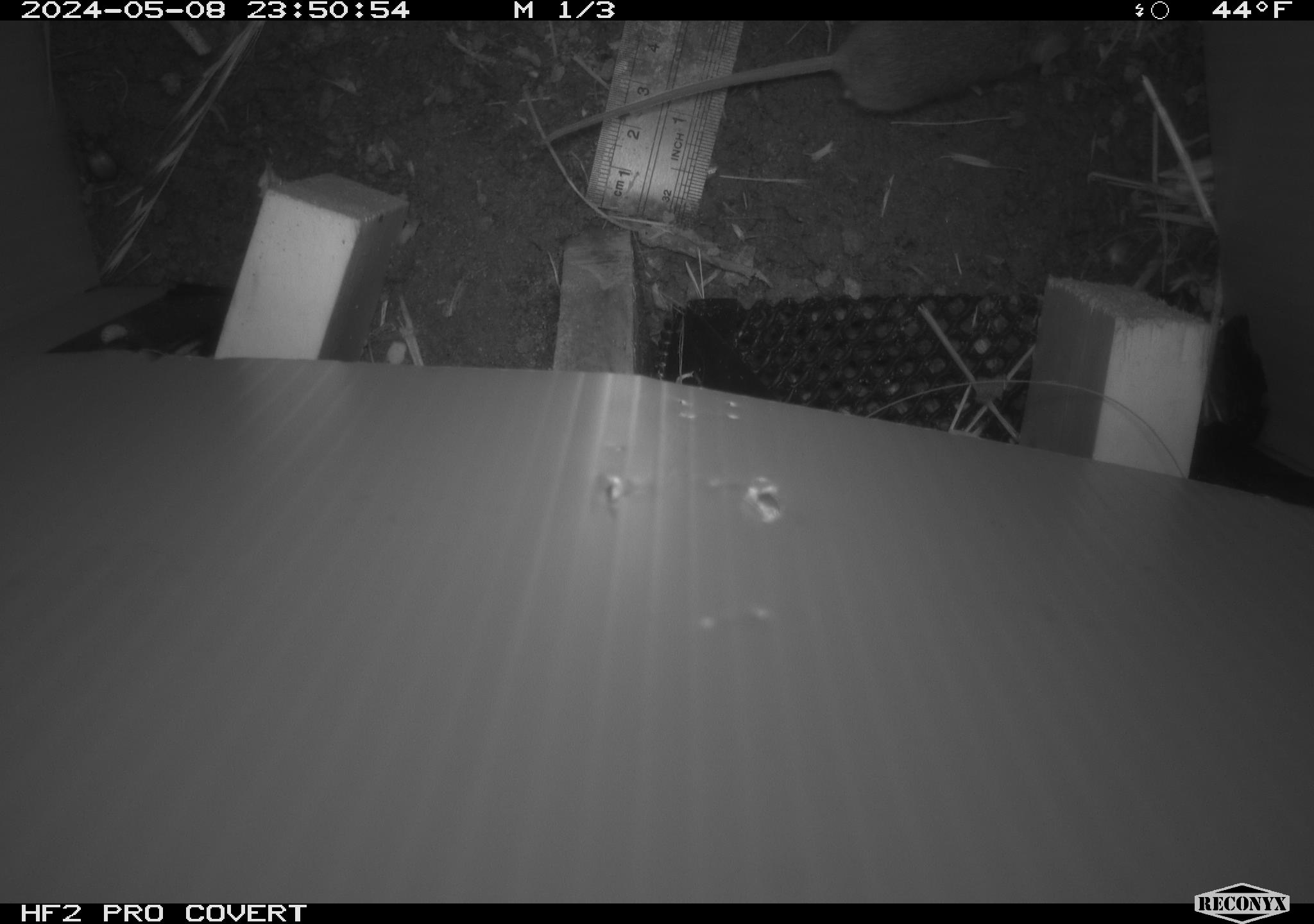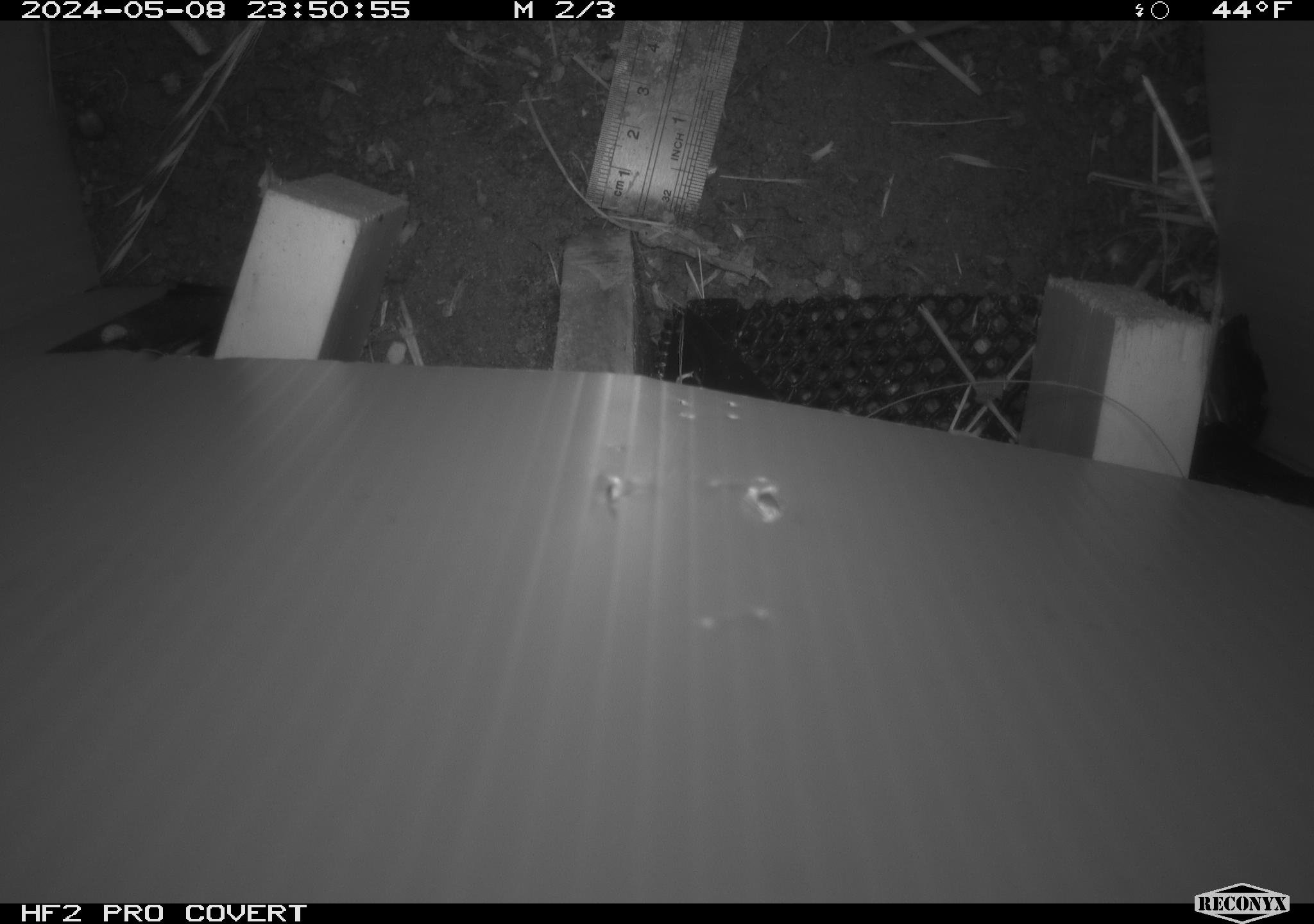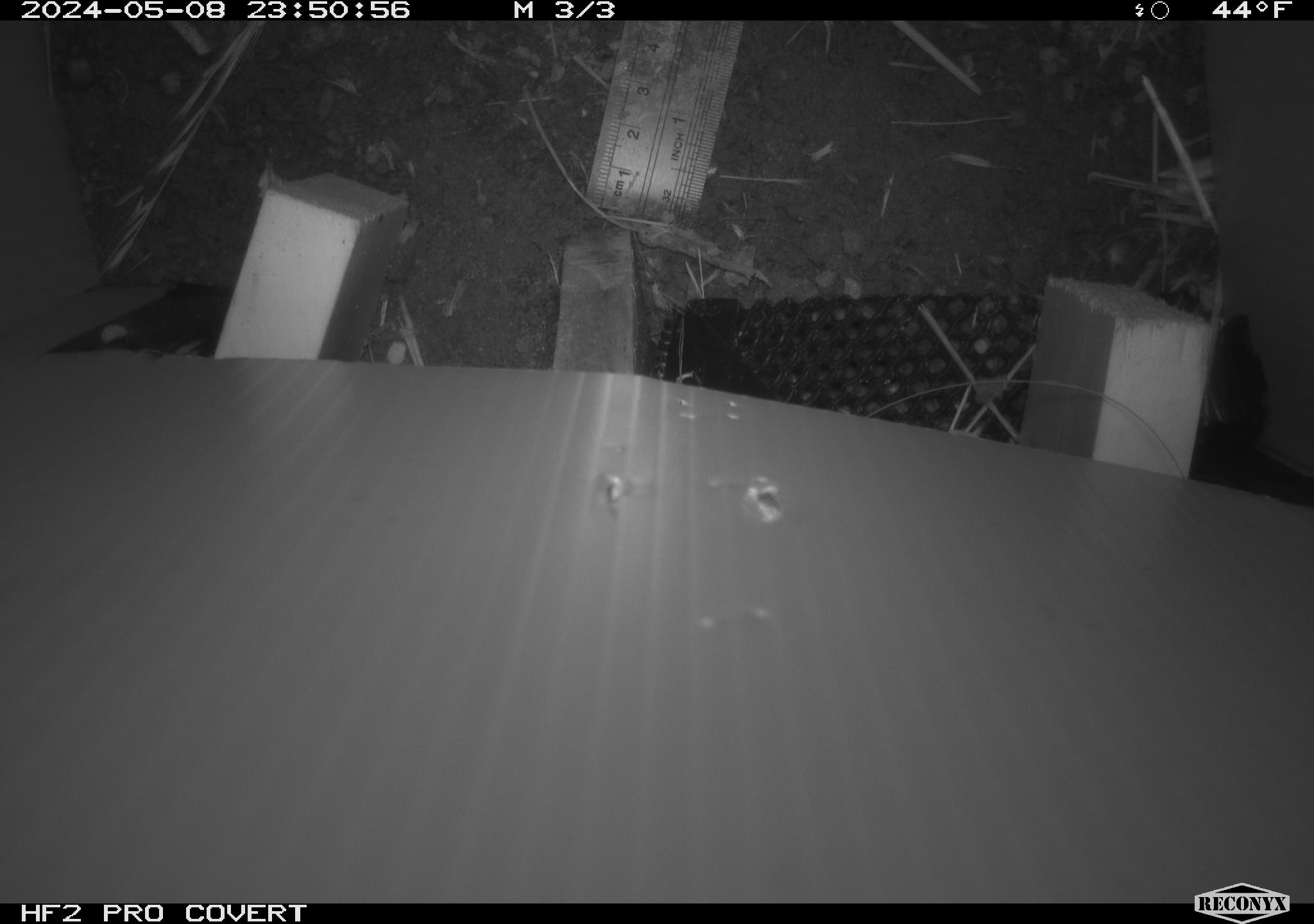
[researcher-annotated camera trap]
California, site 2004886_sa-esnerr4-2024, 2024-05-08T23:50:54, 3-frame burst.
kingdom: Animalia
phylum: Chordata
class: Mammalia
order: Rodentia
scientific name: Rodentia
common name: rodent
Rodent (Rodentia).